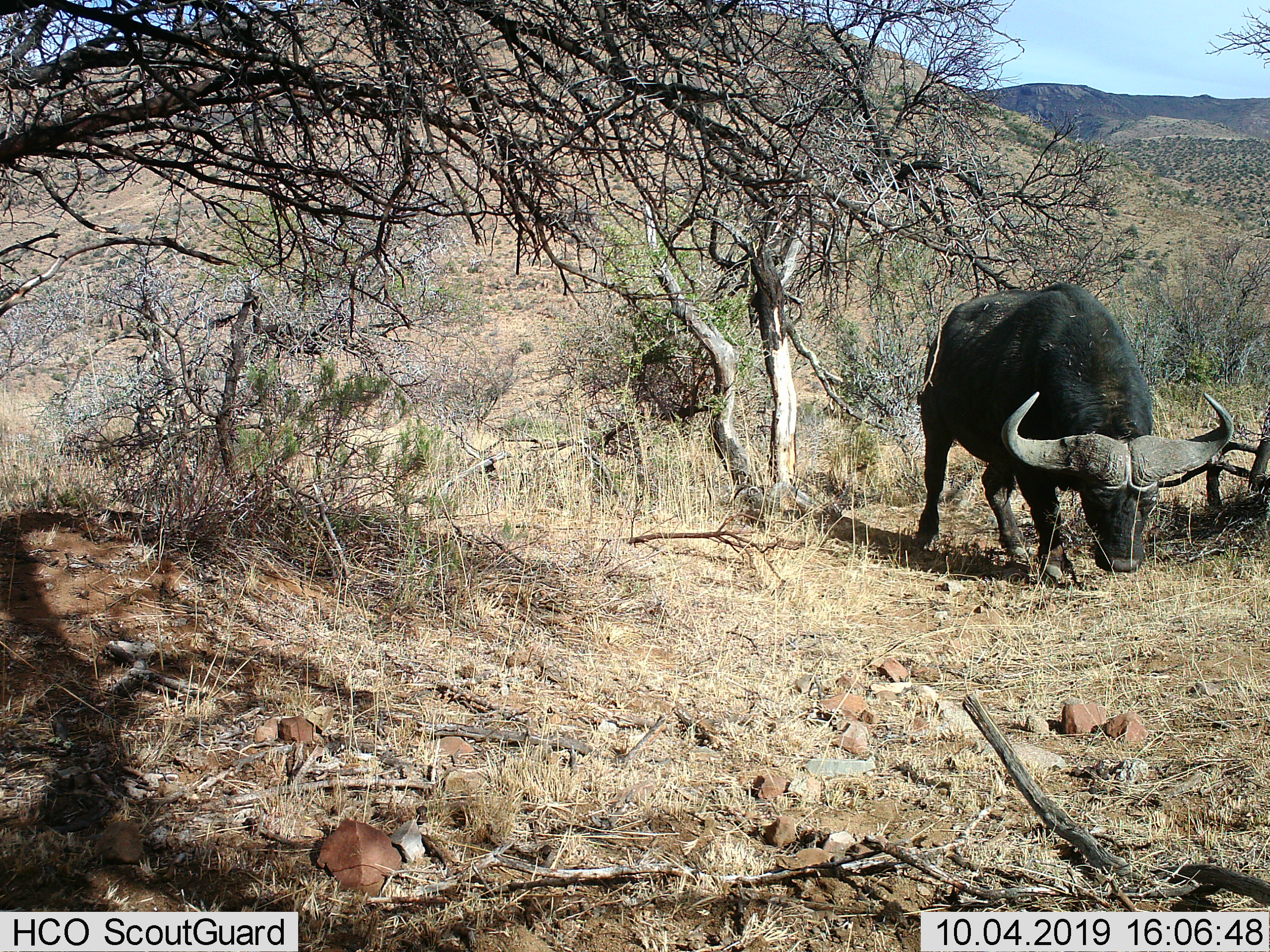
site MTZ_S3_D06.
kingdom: Animalia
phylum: Chordata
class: Mammalia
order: Artiodactyla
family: Bovidae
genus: Syncerus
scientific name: Syncerus caffer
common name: african buffalo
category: buffalo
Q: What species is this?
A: Buffalo (african buffalo) (Syncerus caffer).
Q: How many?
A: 1.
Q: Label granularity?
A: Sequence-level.